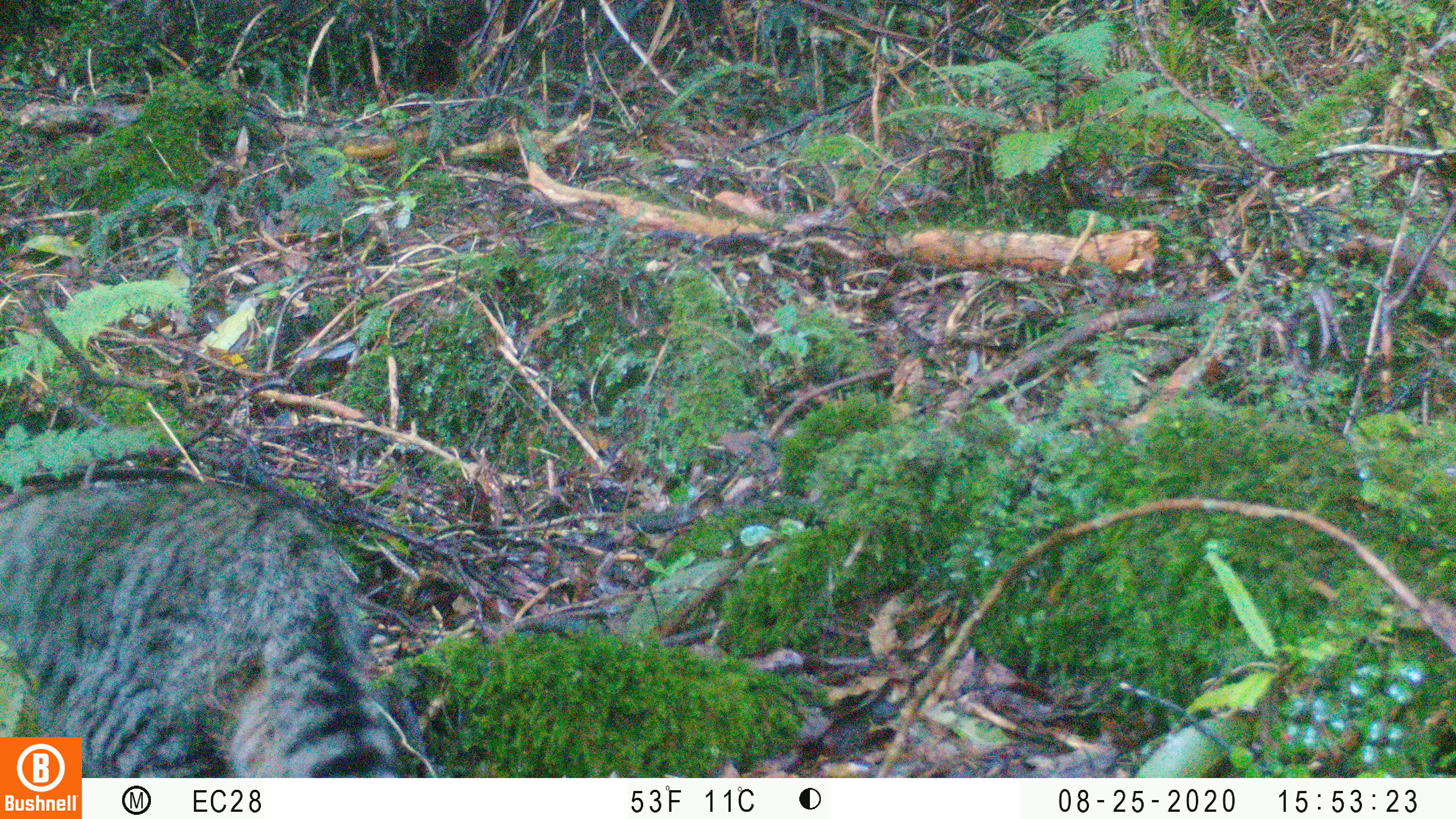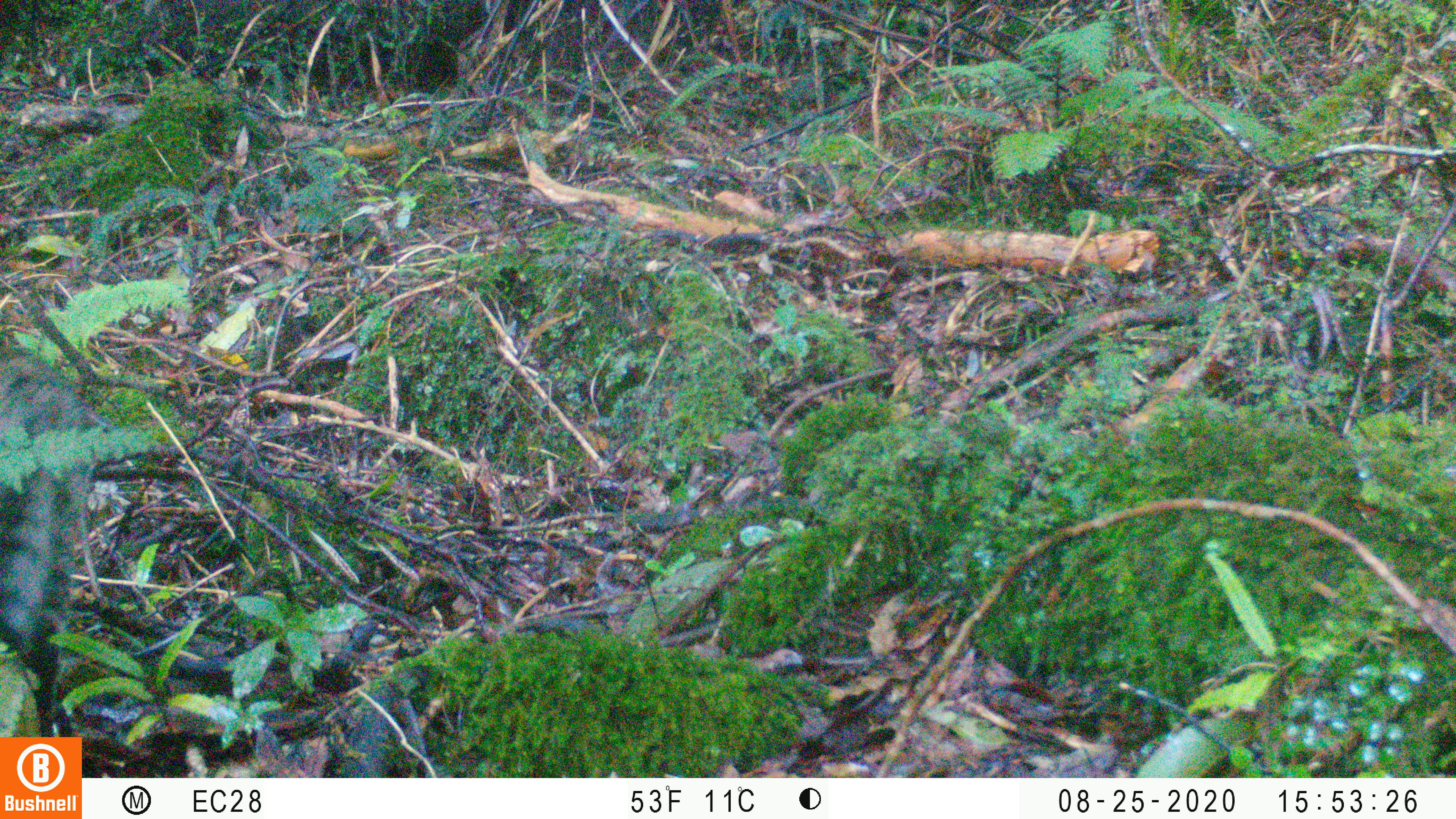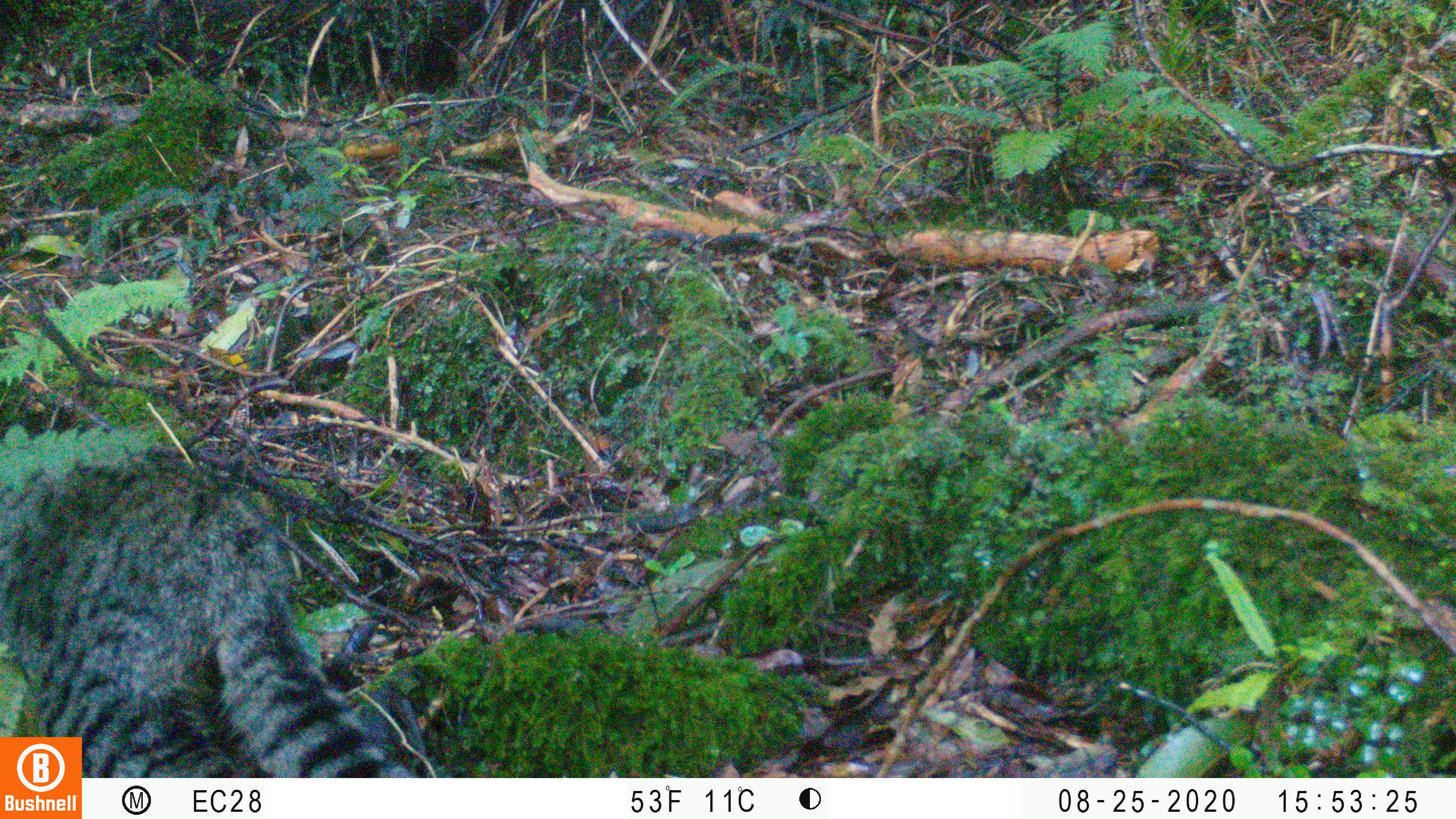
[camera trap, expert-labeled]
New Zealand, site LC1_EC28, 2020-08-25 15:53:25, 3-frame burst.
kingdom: Animalia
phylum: Chordata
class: Mammalia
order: Carnivora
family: Felidae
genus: Felis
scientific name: Felis catus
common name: domestic cat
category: cat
Cat (domestic cat) (Felis catus).